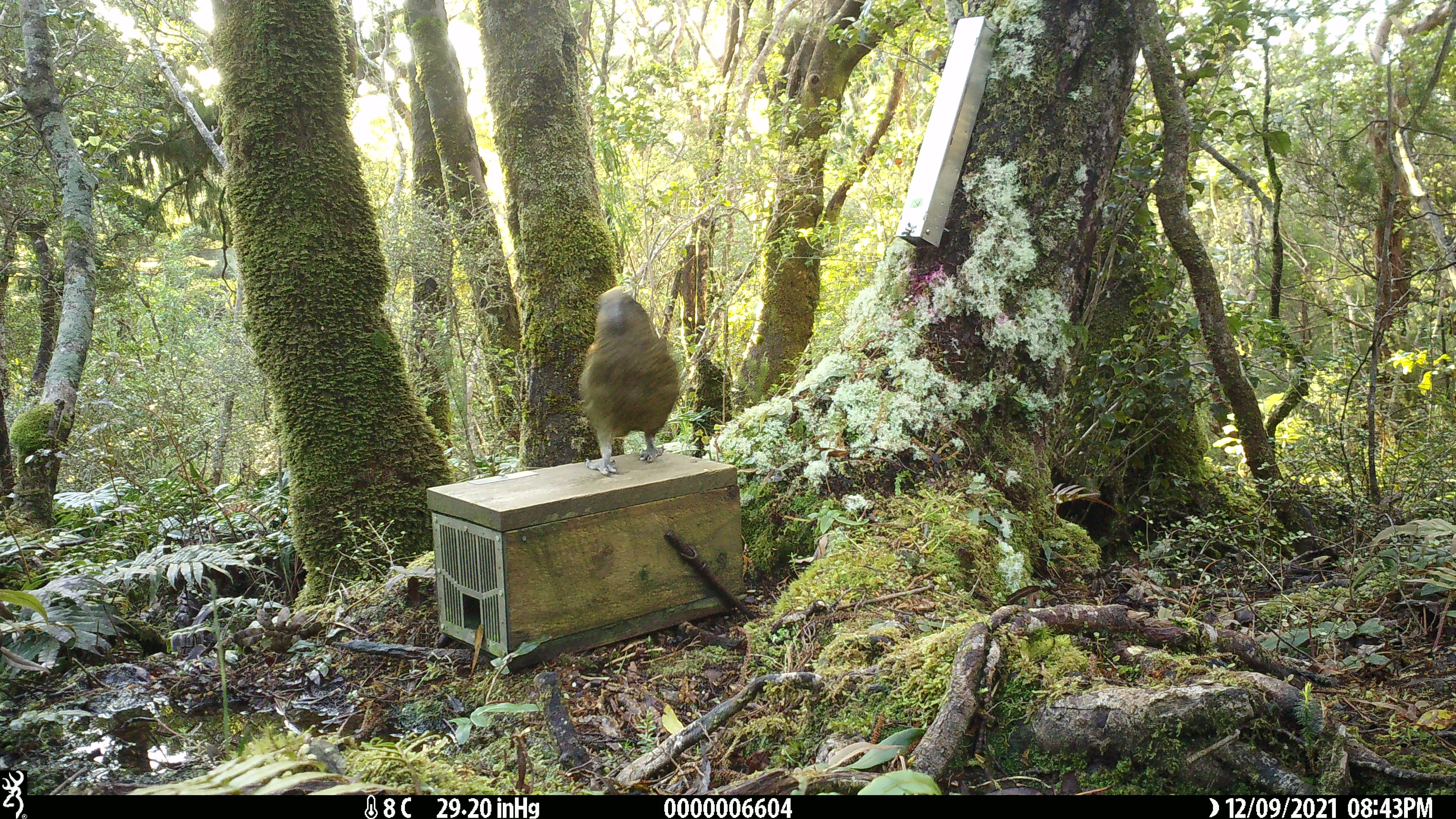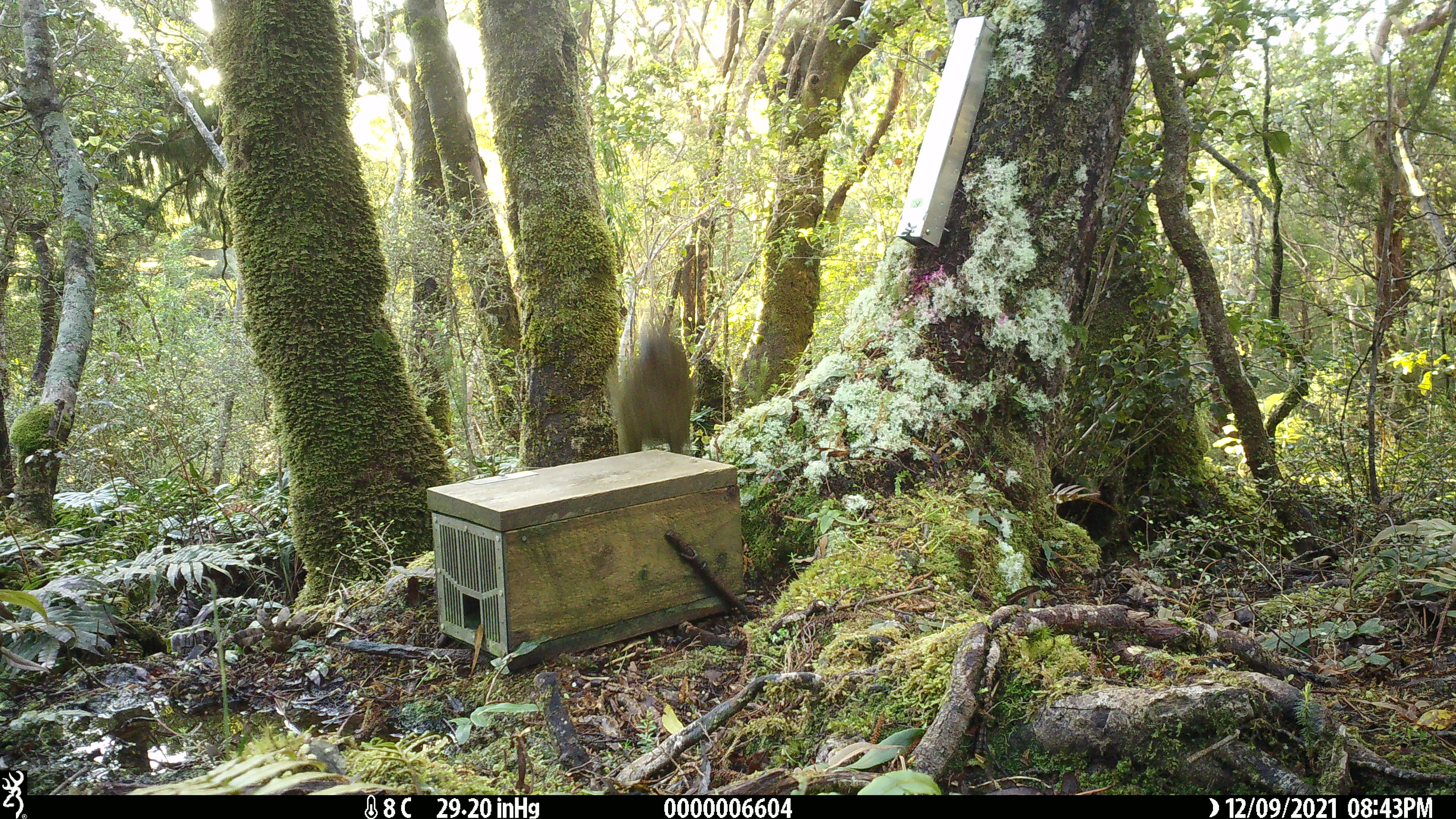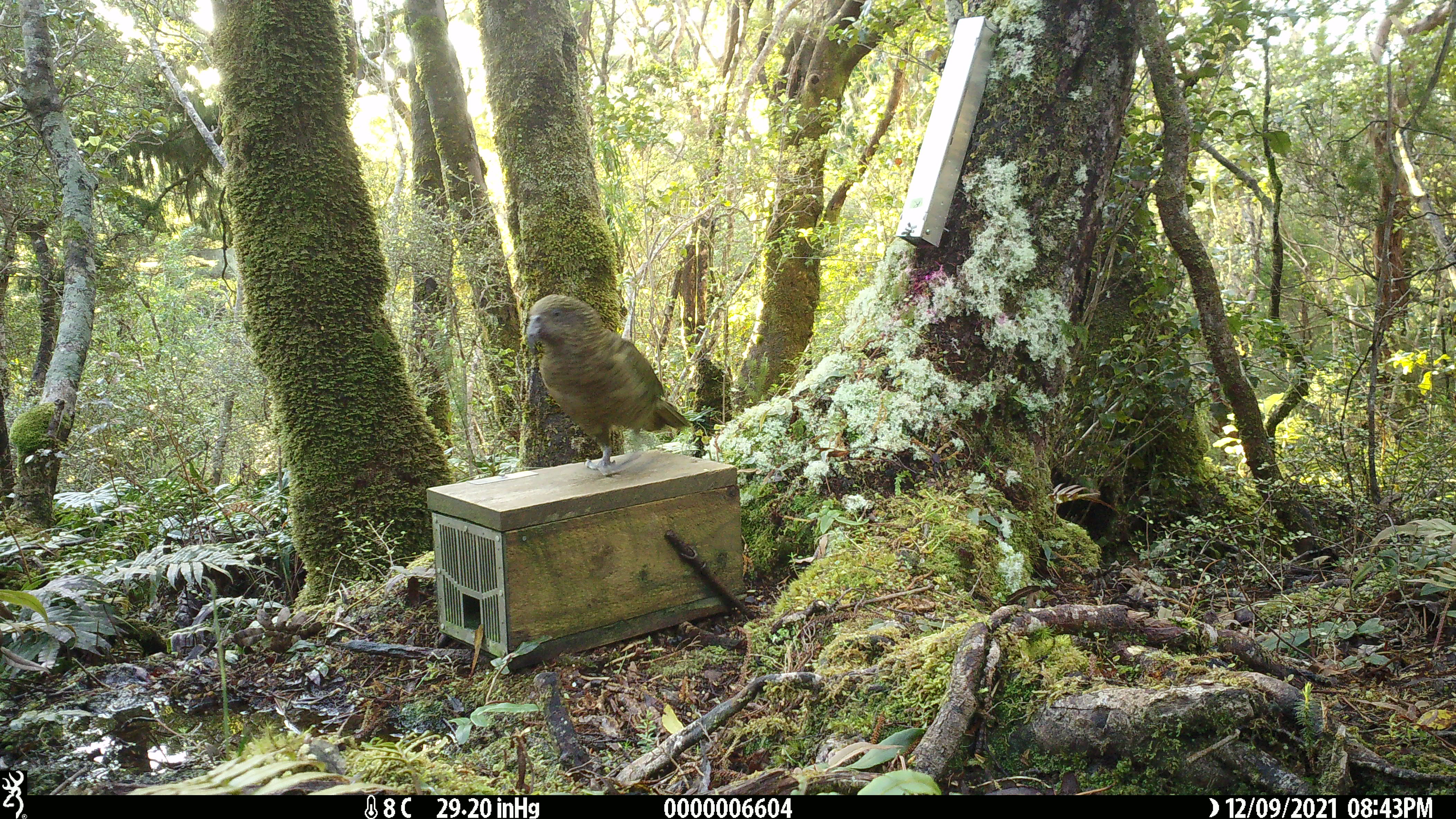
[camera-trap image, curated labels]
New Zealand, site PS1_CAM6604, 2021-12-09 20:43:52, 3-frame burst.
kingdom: Animalia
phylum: Chordata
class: Aves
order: Psittaciformes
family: Strigopidae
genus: Nestor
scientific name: Nestor notabilis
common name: kea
Kea (Nestor notabilis).